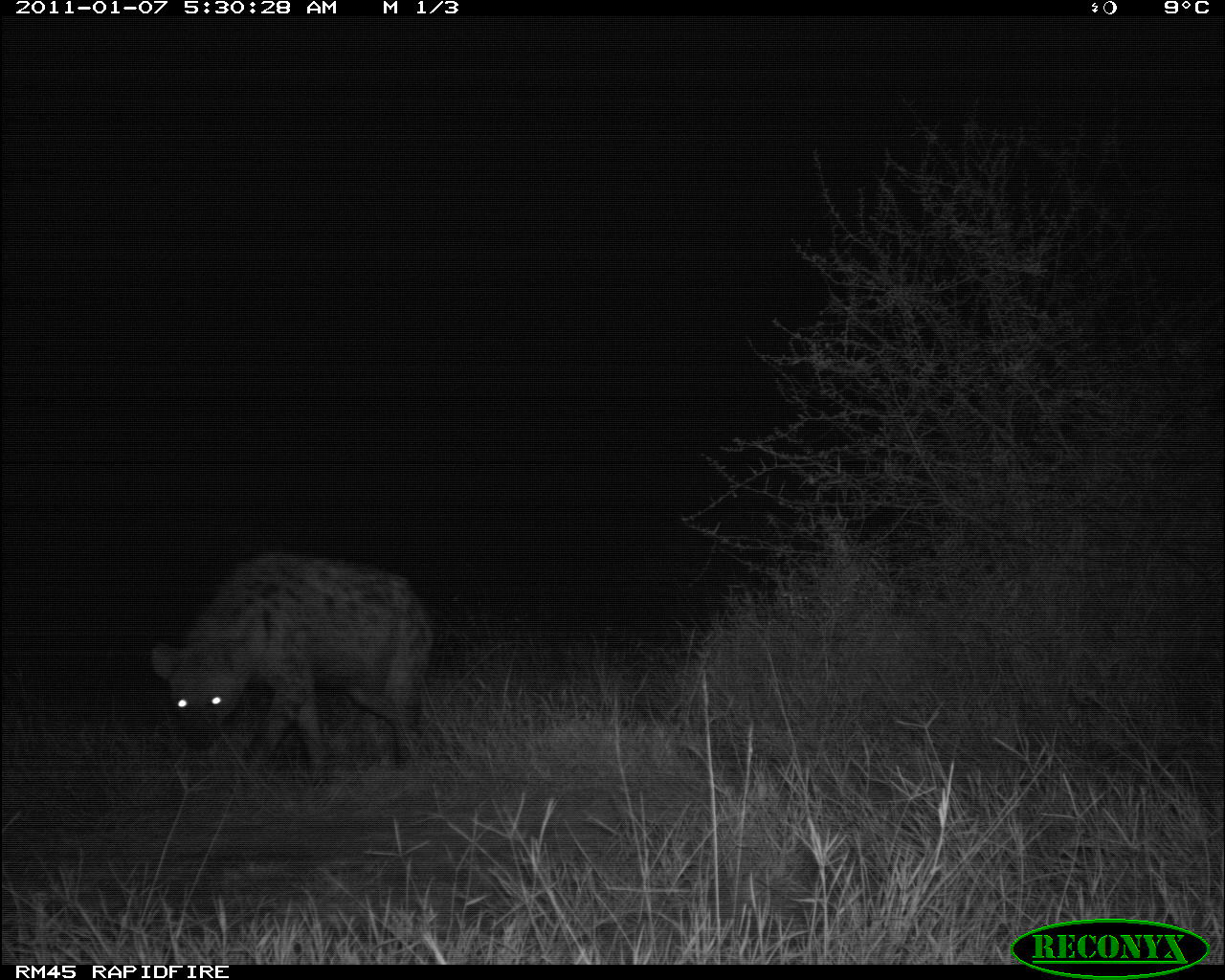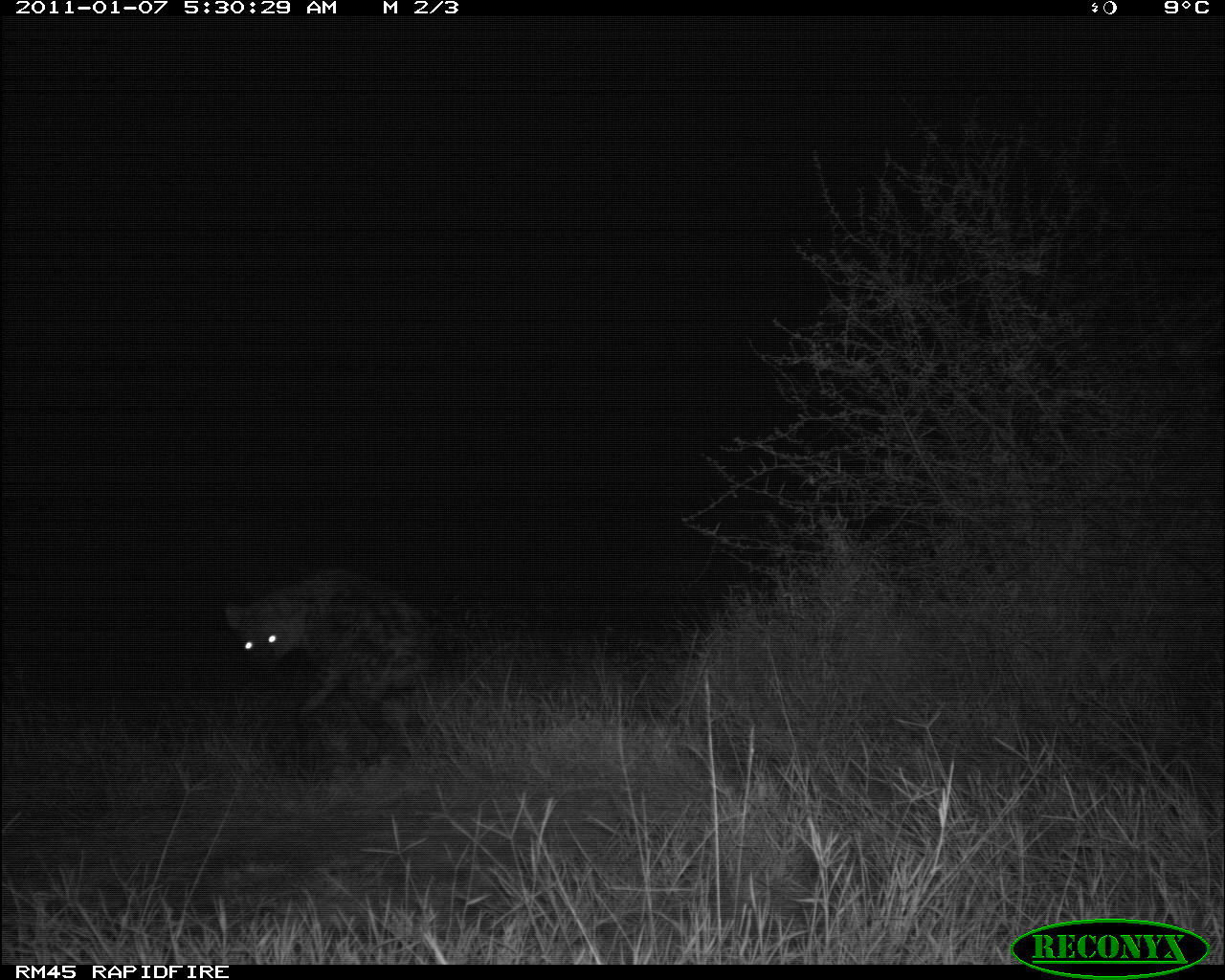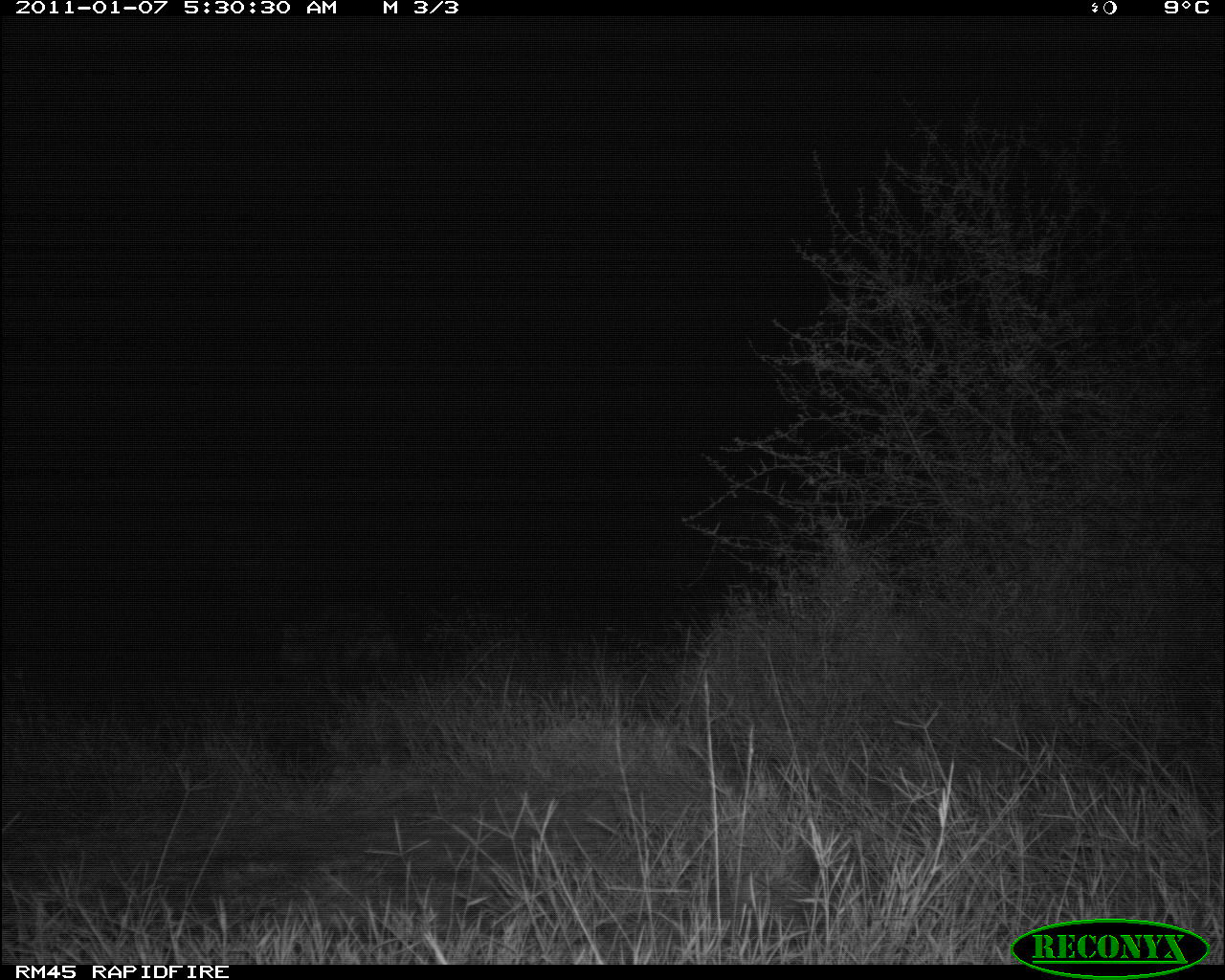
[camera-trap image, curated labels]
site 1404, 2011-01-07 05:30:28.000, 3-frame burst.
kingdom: Animalia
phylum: Chordata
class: Mammalia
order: Carnivora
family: Hyaenidae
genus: Crocuta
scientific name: Crocuta crocuta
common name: spotted hyena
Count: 1.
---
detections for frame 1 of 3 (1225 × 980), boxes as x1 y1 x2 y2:
crocuta crocuta: 149 552 435 785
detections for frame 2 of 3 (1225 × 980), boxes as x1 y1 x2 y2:
crocuta crocuta: 223 567 435 768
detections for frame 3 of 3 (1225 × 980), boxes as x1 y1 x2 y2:
crocuta crocuta: 277 601 397 697